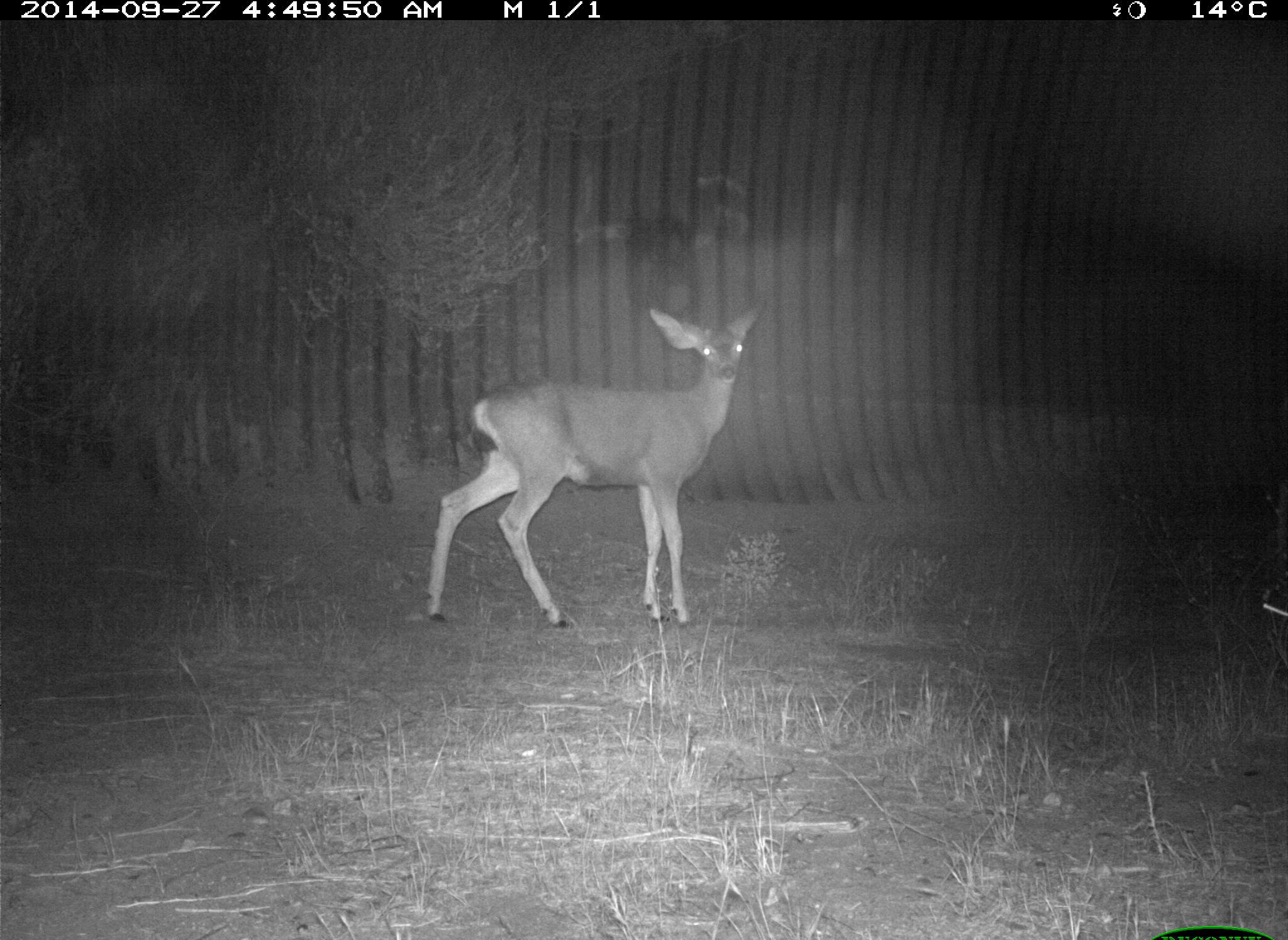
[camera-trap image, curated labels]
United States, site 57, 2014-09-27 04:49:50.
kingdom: Animalia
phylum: Chordata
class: Mammalia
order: Artiodactyla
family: Cervidae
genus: Odocoileus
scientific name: Odocoileus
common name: deer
Deer (Odocoileus).